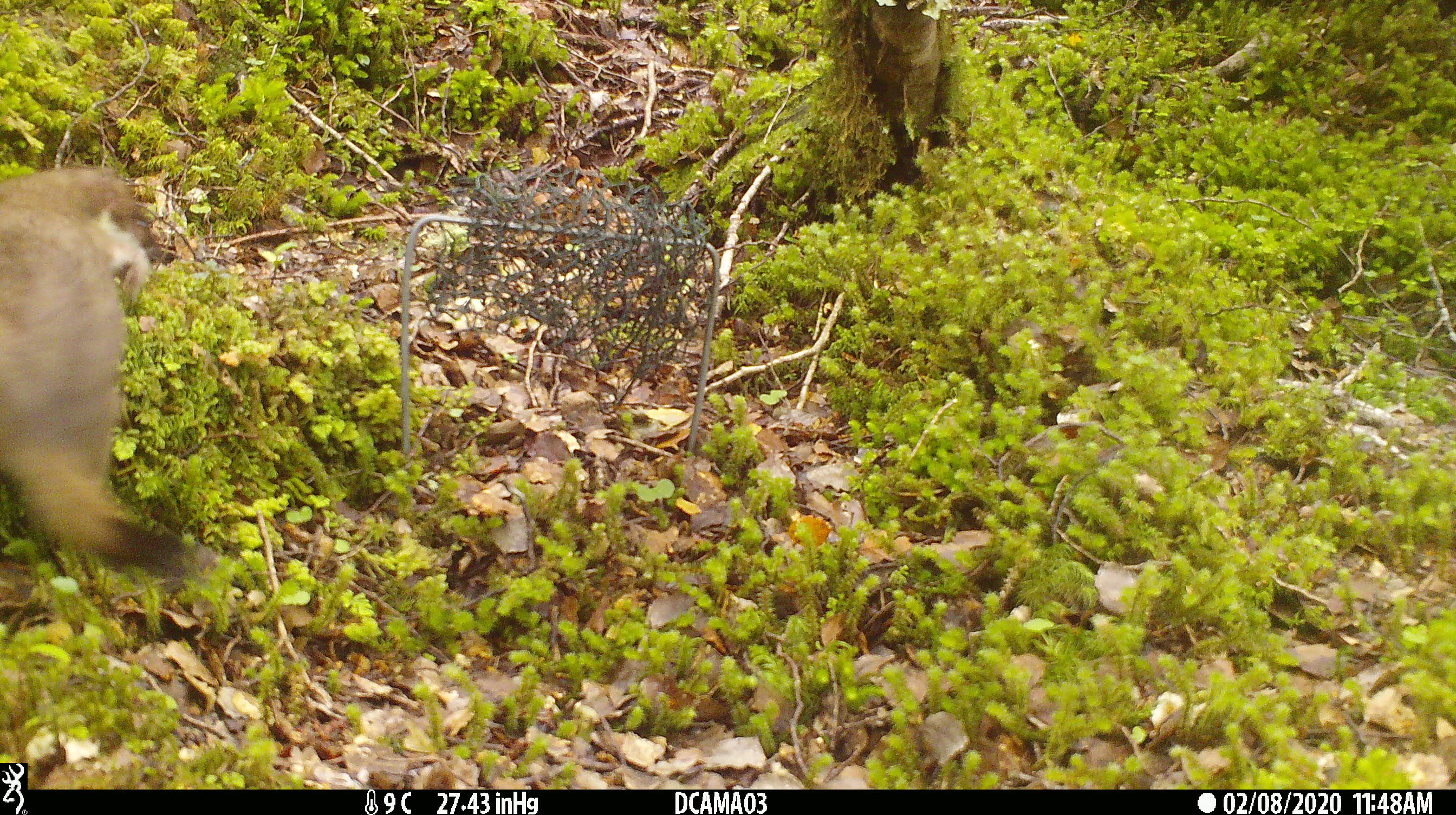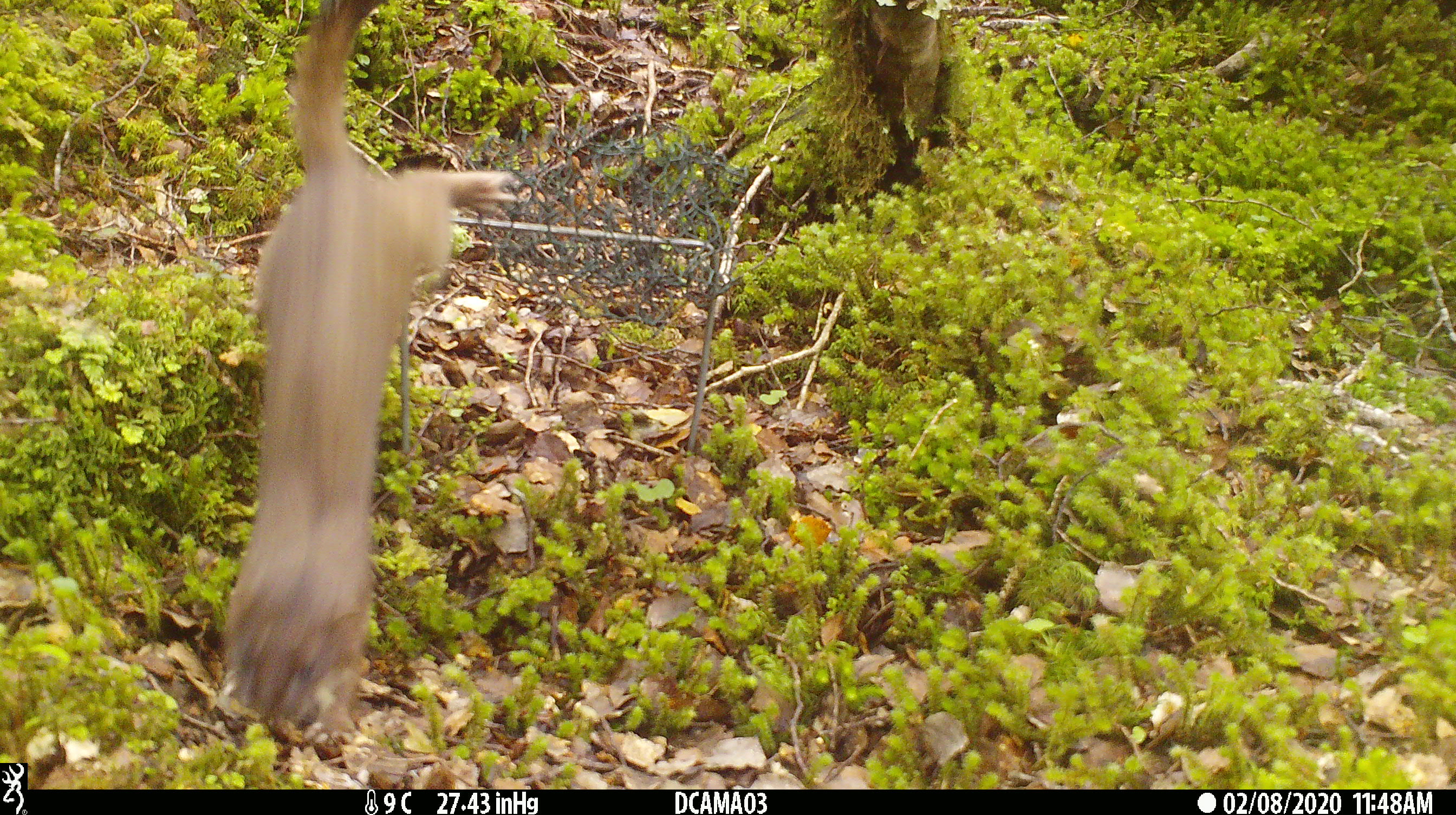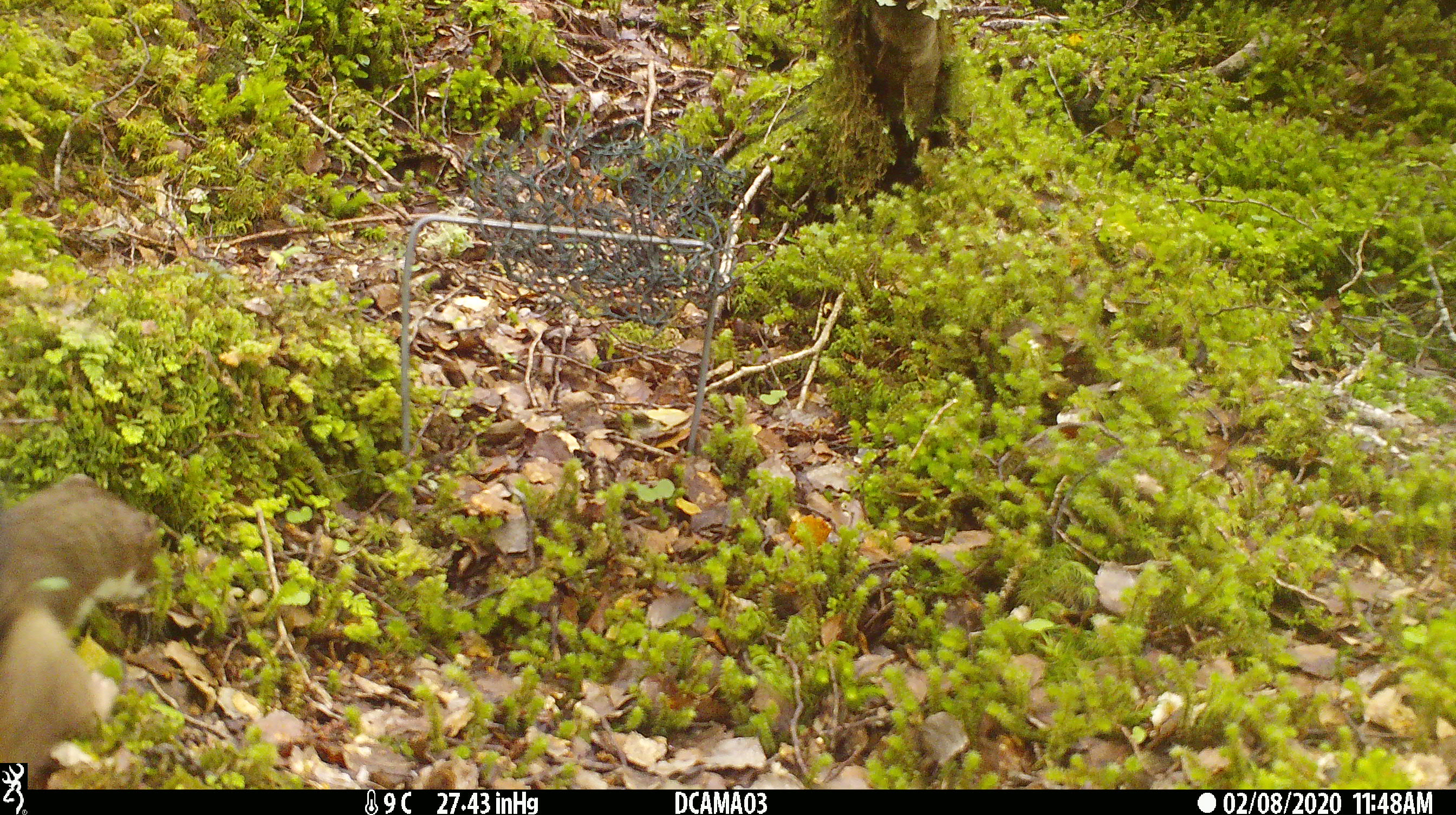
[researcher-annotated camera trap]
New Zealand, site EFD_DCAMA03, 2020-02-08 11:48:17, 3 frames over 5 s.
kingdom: Animalia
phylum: Chordata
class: Mammalia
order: Carnivora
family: Mustelidae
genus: Mustela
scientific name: Mustela erminea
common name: stoat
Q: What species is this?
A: Stoat (Mustela erminea).